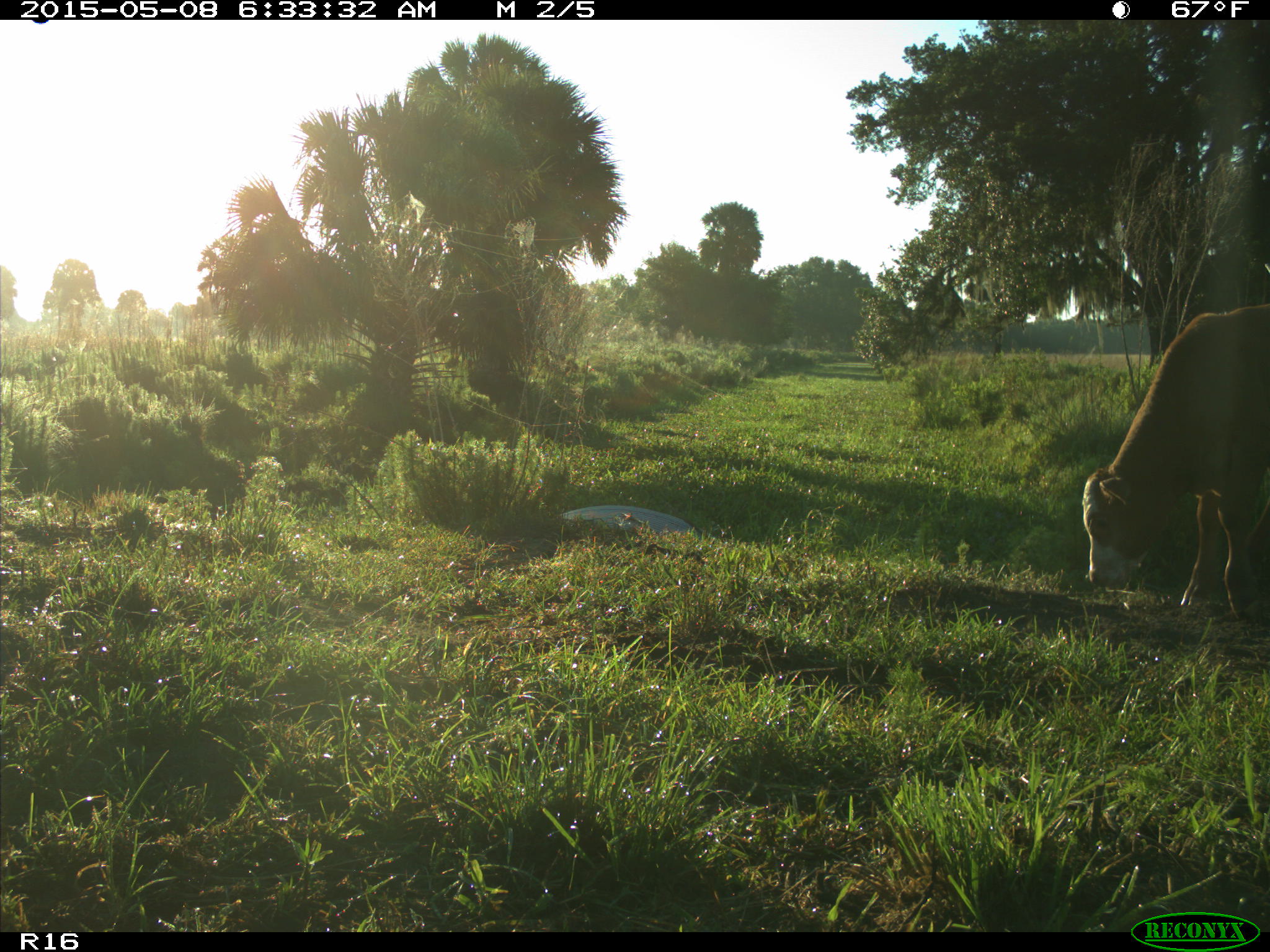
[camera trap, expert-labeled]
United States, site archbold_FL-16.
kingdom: Animalia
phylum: Chordata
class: Mammalia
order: Artiodactyla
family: Bovidae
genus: Bos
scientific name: Bos taurus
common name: domestic cow